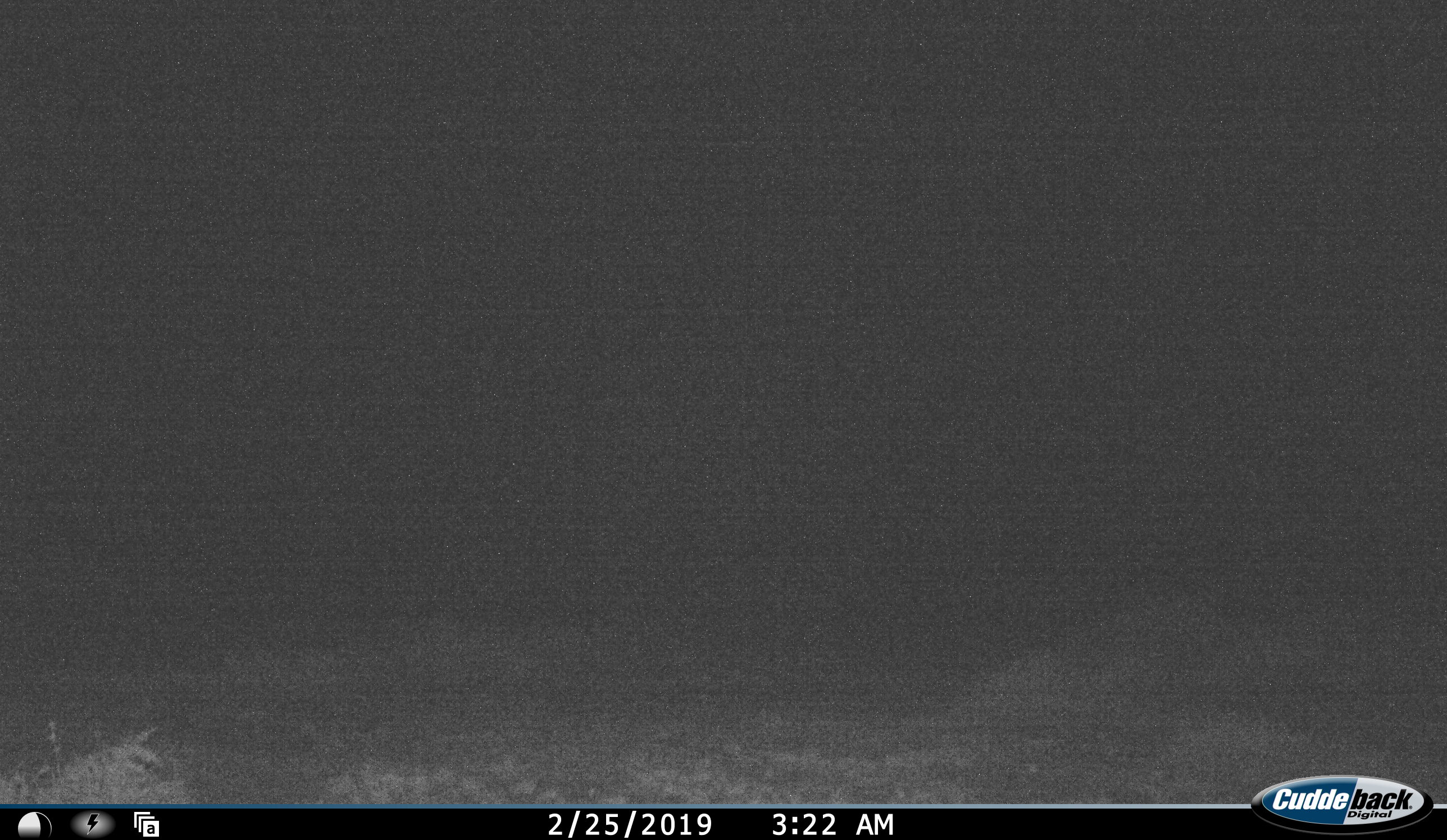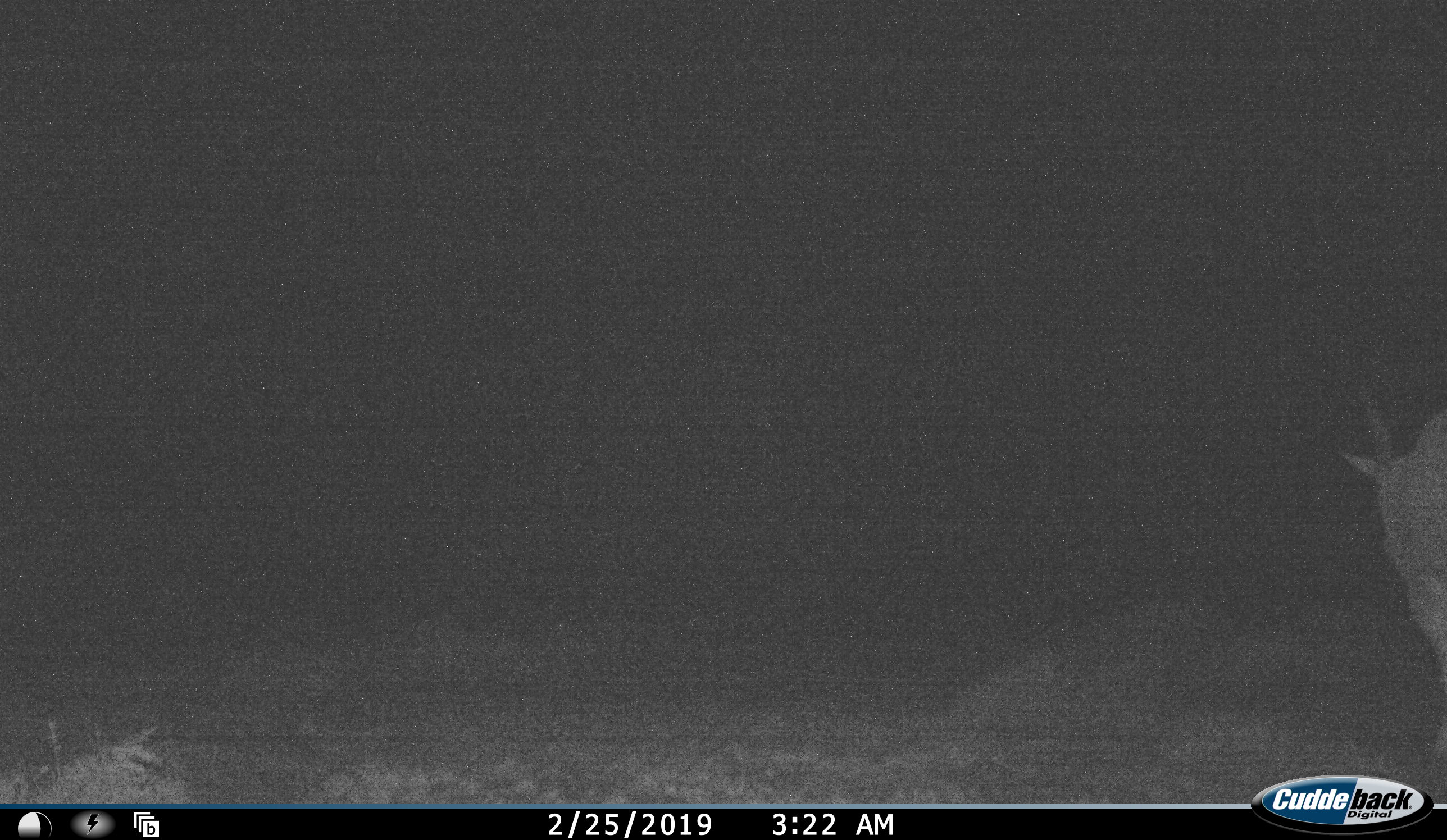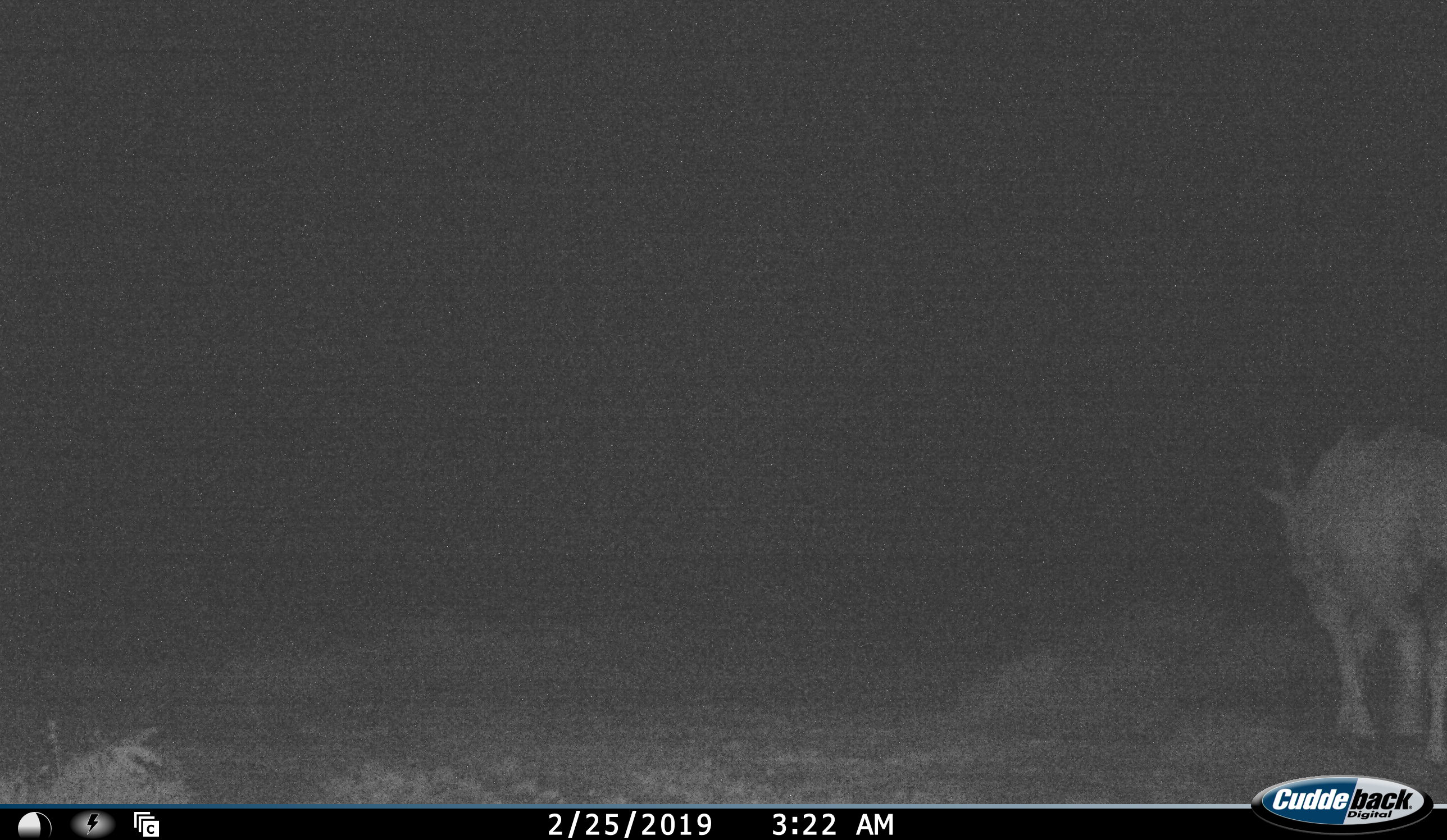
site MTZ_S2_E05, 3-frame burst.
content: unidentified animal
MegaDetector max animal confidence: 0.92